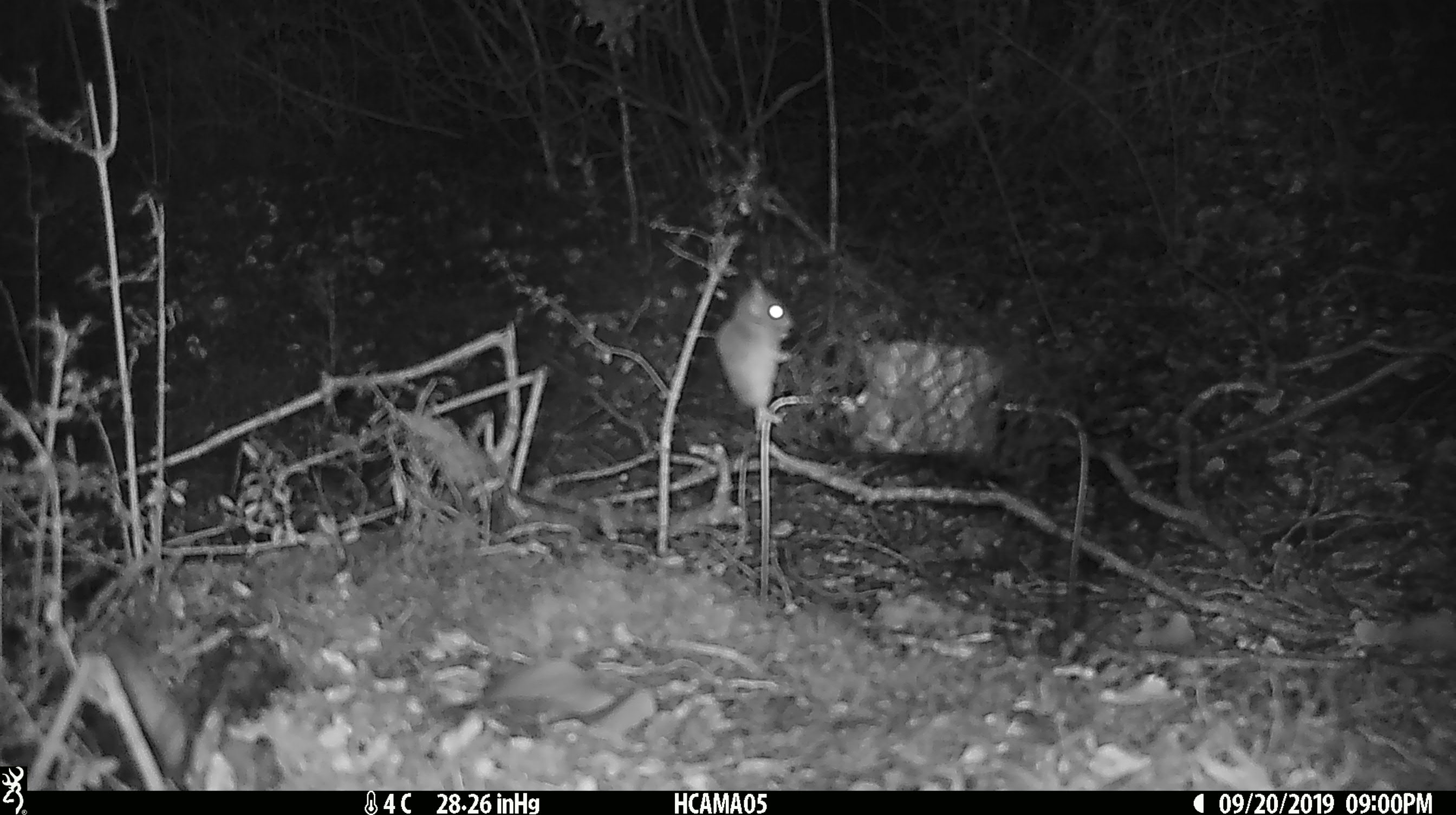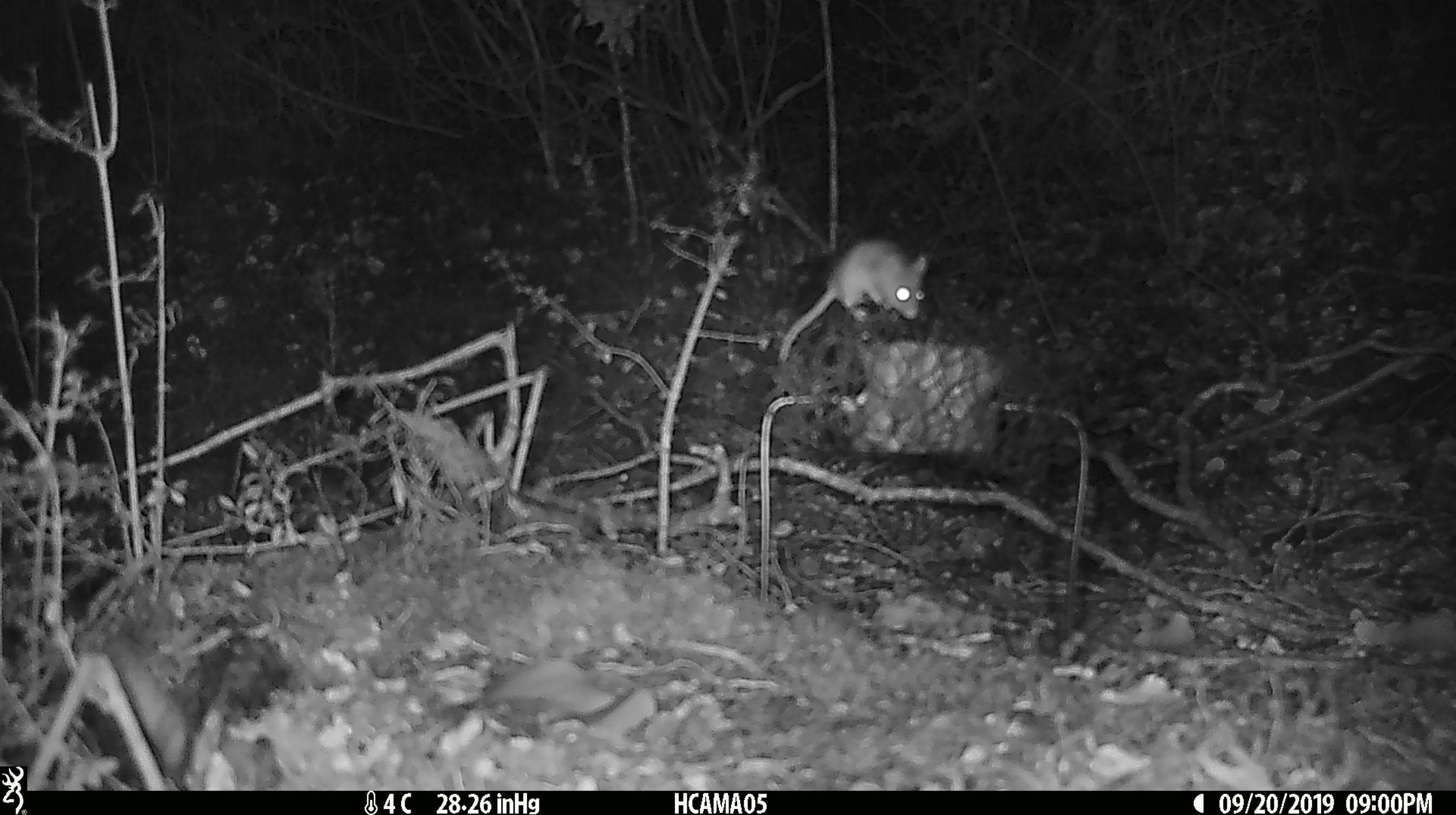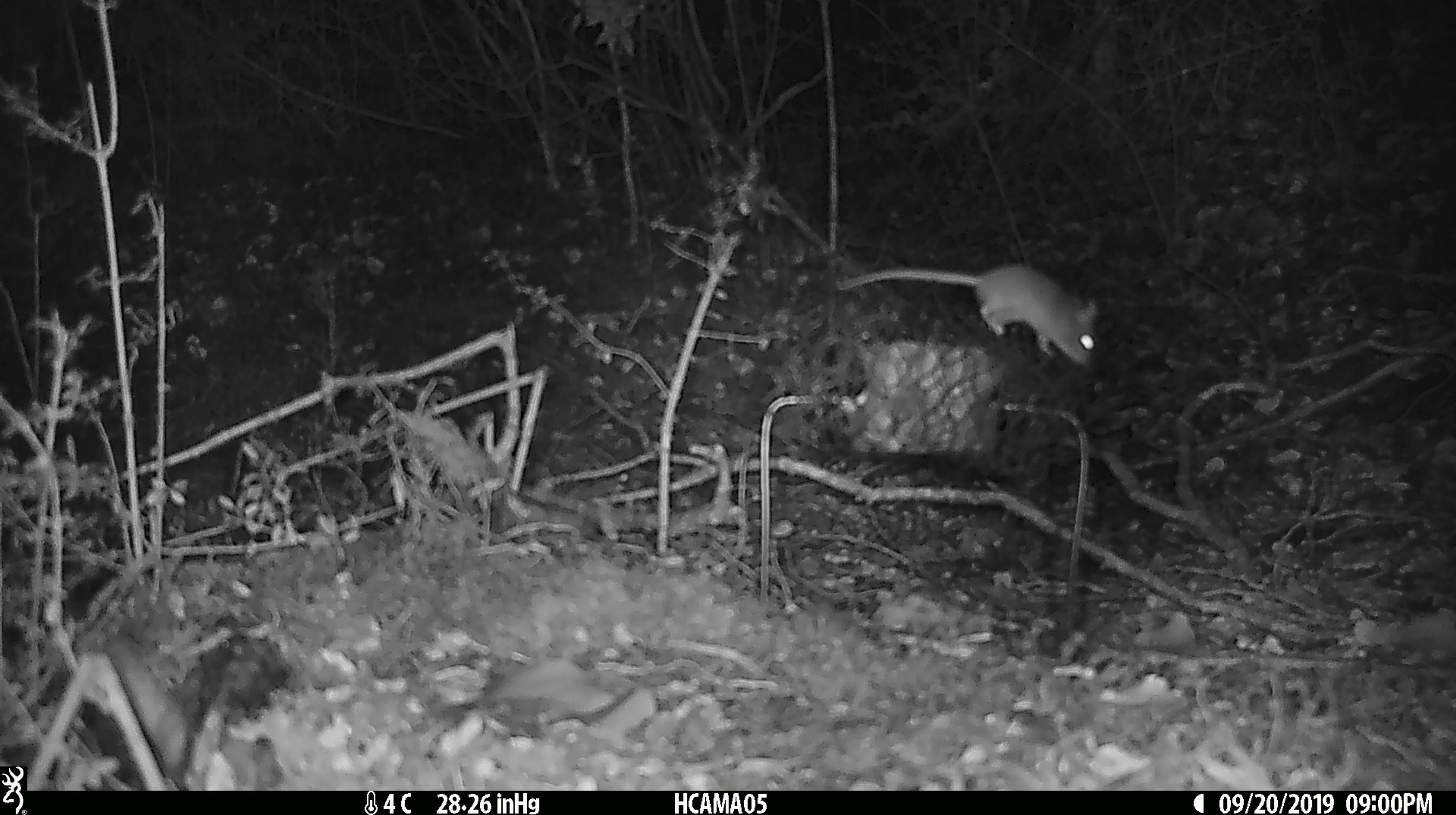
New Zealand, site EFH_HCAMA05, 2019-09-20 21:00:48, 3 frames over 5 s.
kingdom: Animalia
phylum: Chordata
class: Mammalia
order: Rodentia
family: Muridae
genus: Mus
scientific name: Mus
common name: mouse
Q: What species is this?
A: Mouse (Mus).